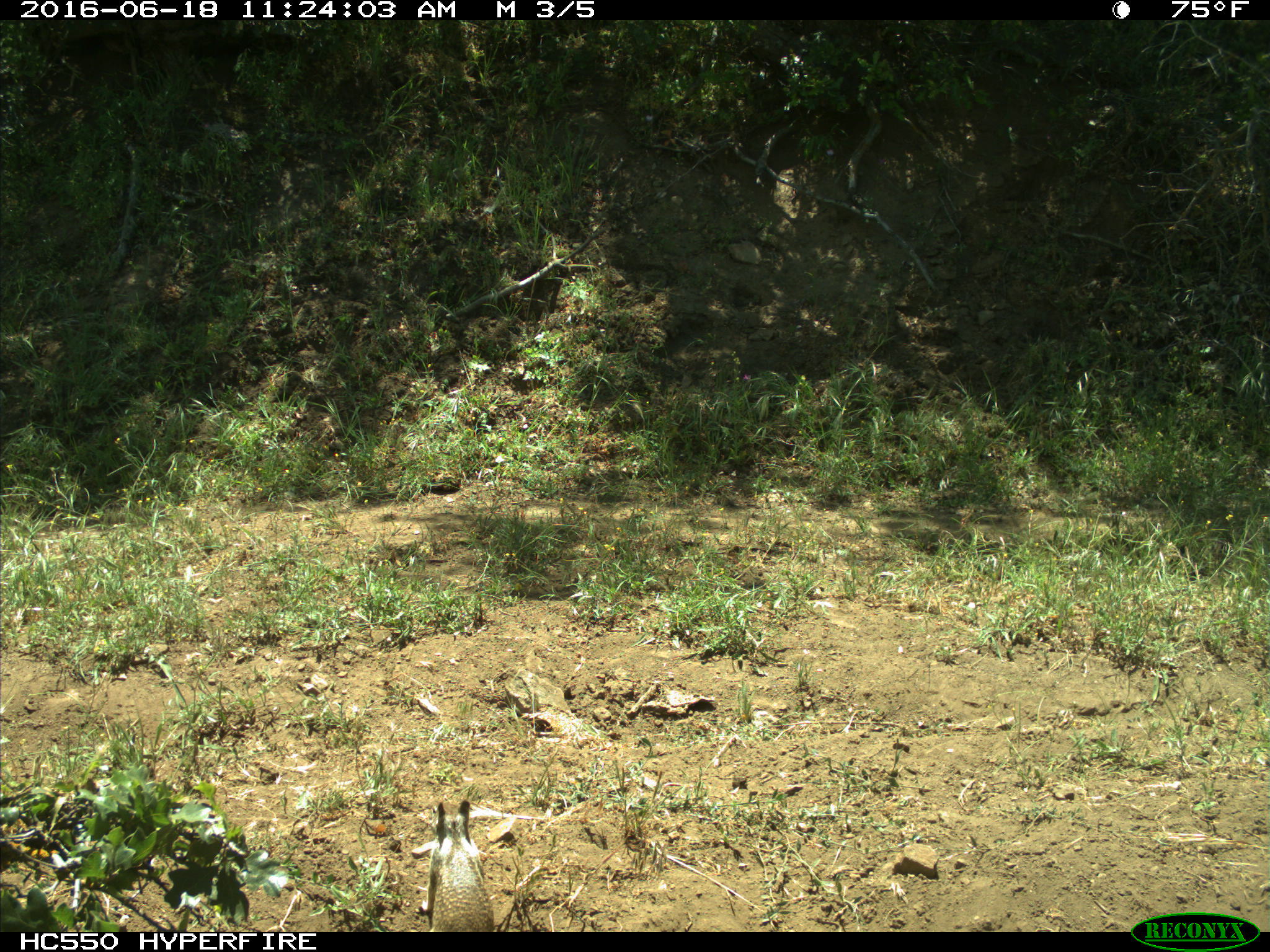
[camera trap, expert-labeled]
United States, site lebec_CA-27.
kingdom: Animalia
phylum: Chordata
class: Mammalia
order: Rodentia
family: Sciuridae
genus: Otospermophilus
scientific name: Otospermophilus beecheyi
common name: california ground squirrel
Otospermophilus beecheyi (california ground squirrel).